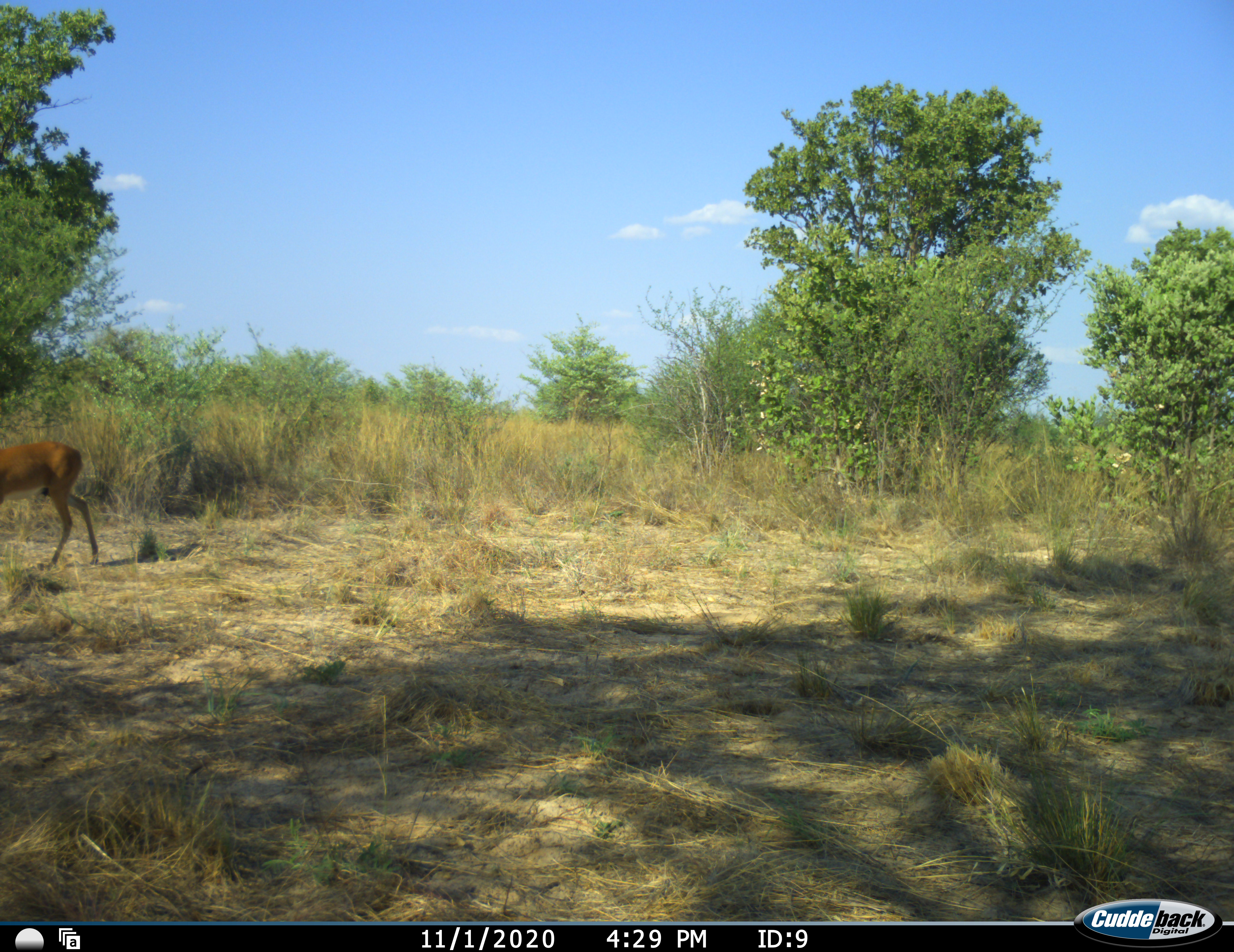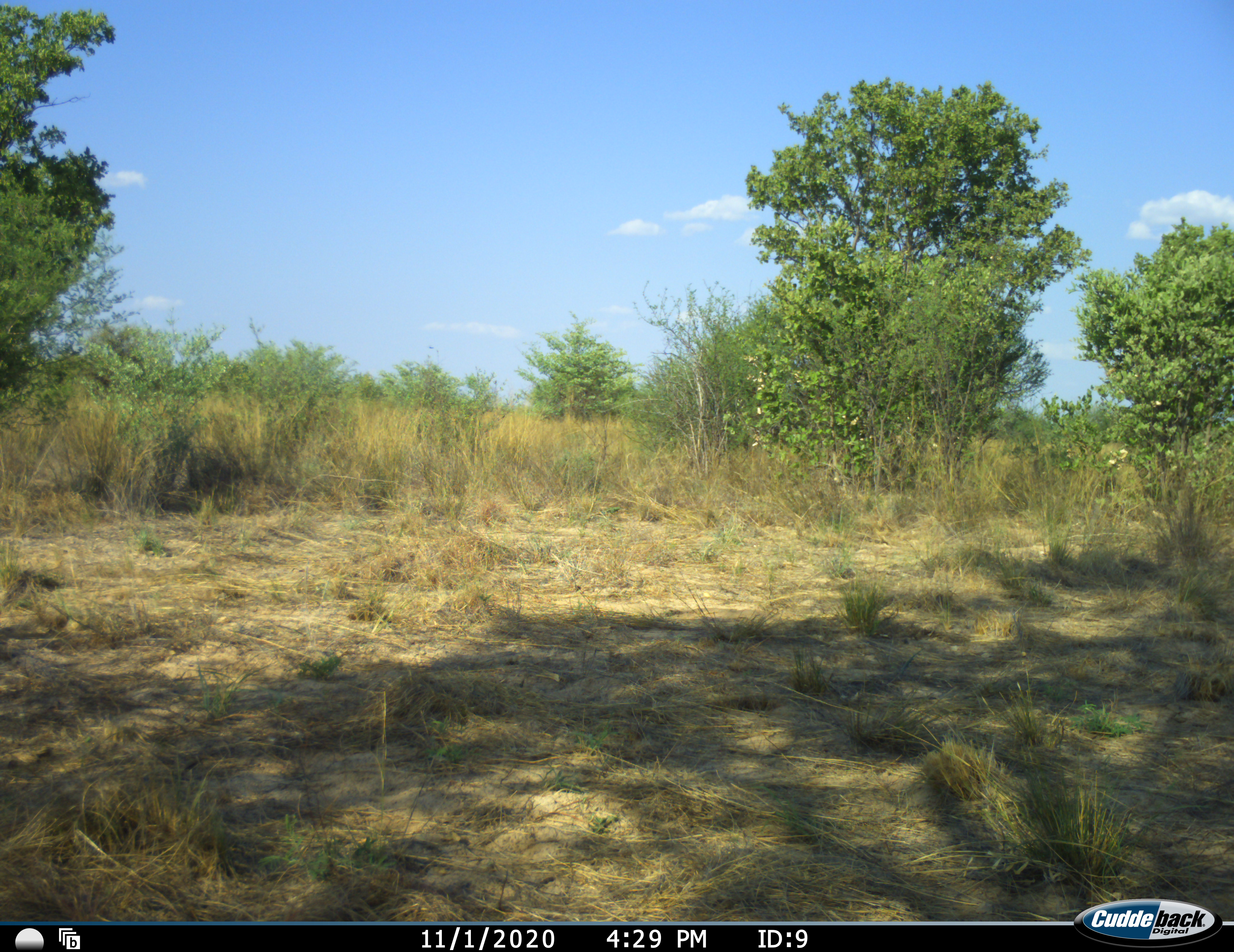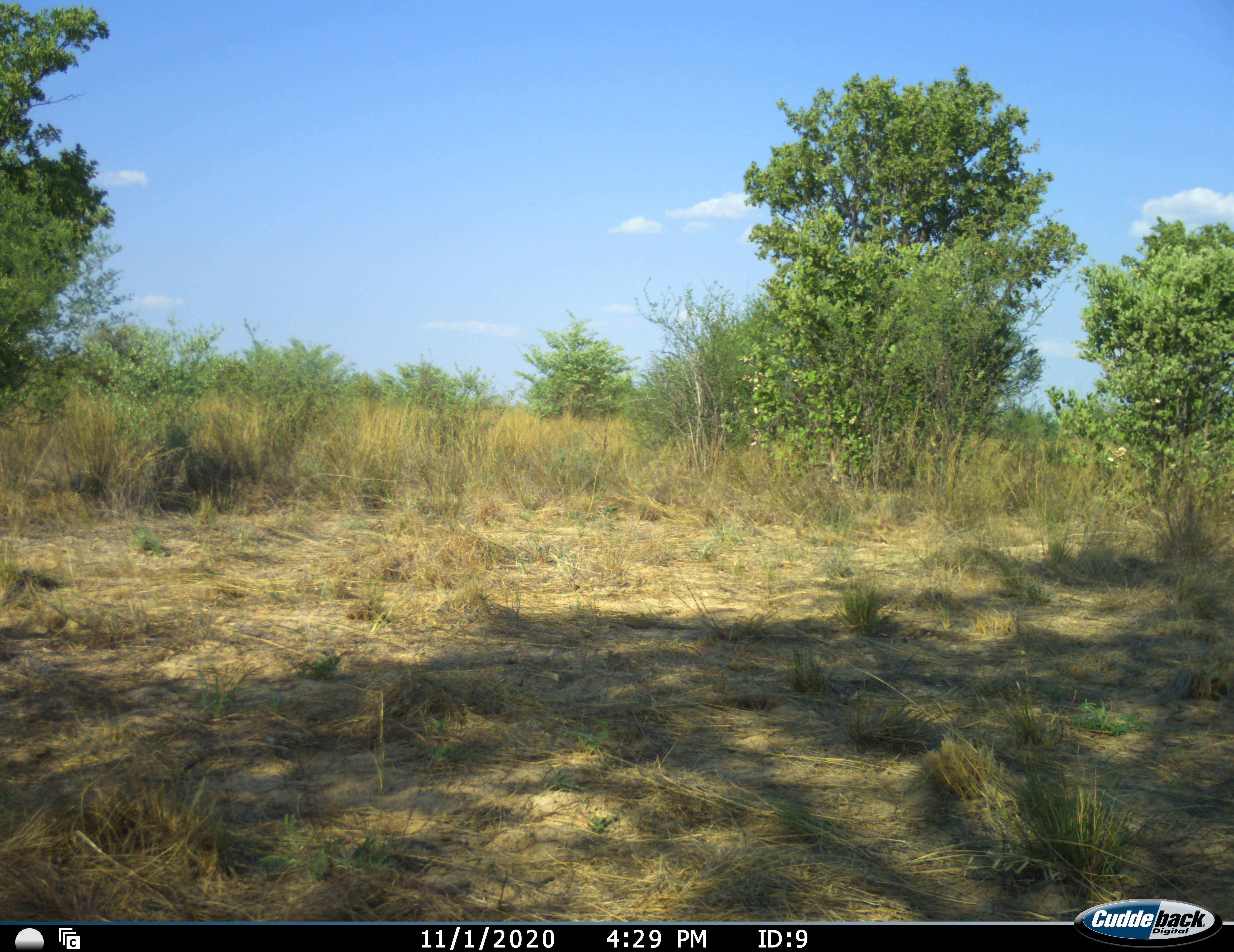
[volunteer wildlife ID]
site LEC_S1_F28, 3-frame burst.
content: unidentified animal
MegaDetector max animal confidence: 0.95